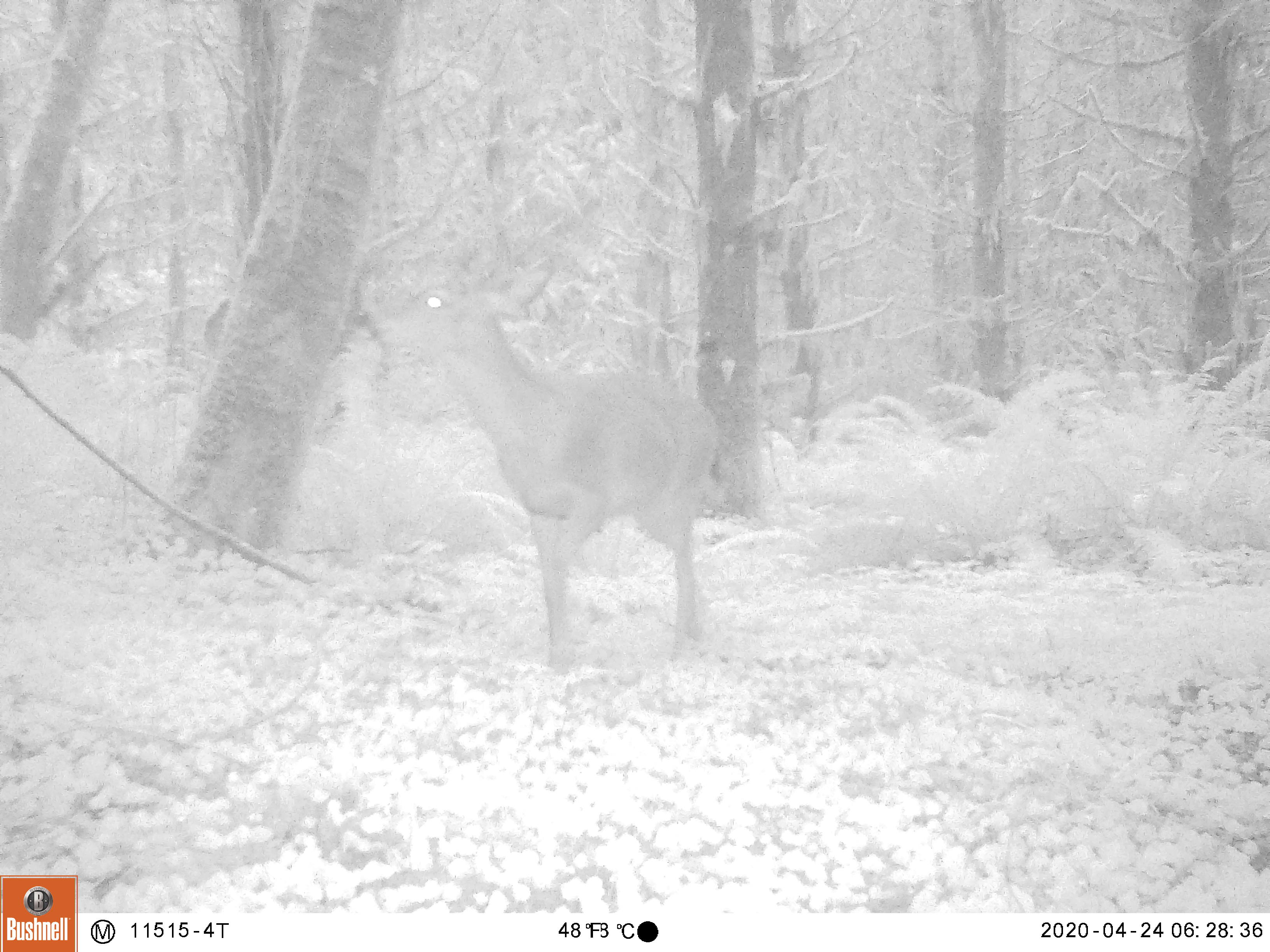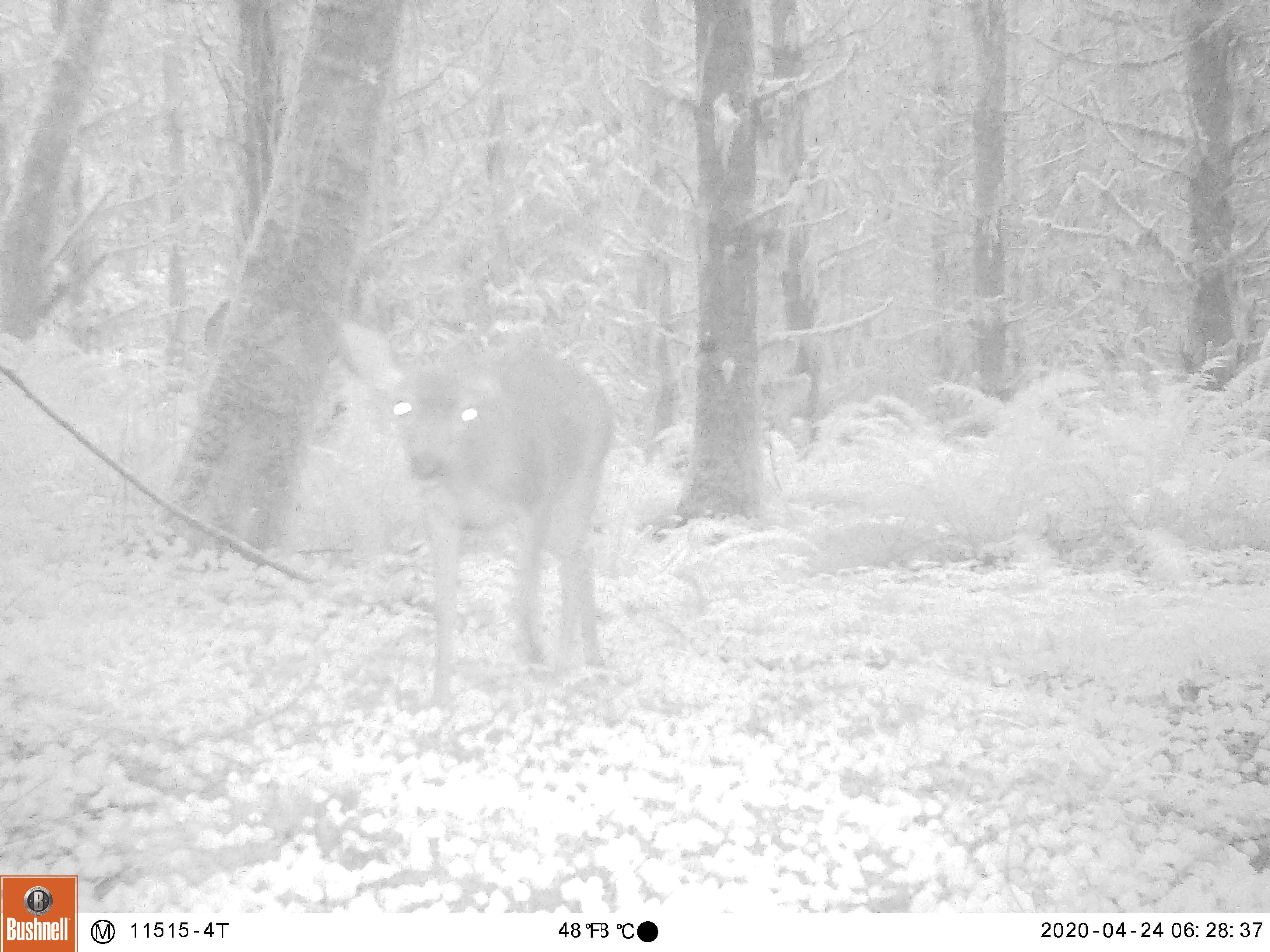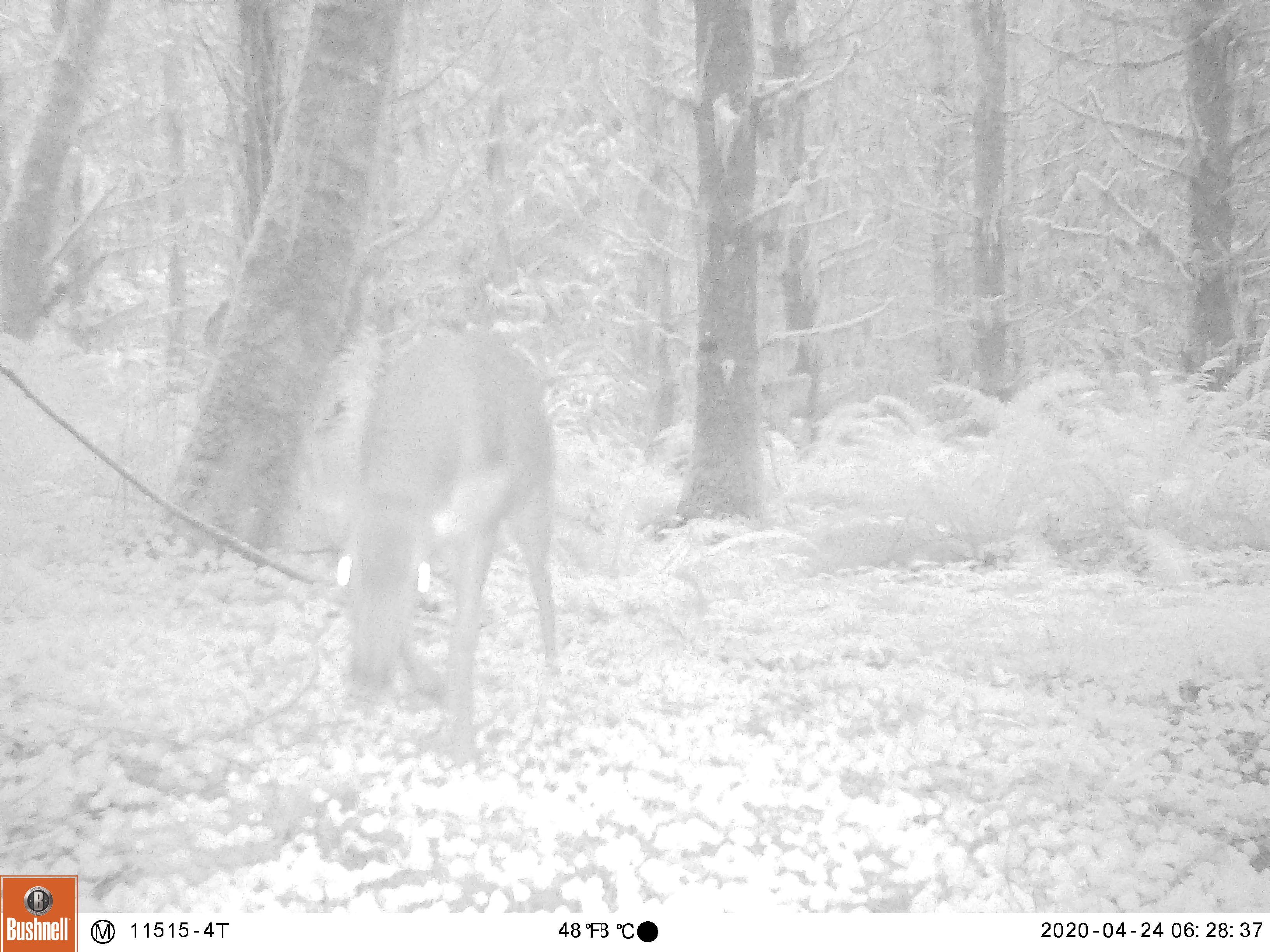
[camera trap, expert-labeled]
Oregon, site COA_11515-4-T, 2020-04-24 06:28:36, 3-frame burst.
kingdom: Animalia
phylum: Chordata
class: Mammalia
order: Artiodactyla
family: Cervidae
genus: Odocoileus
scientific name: Odocoileus hemionus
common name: black-tailed deer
Black-tailed deer (Odocoileus hemionus).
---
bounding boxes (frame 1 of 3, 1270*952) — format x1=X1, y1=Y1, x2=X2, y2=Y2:
black-tailed deer: x1=355, y1=244, x2=724, y2=667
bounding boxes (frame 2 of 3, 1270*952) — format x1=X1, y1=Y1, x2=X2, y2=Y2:
black-tailed deer: x1=318, y1=307, x2=642, y2=704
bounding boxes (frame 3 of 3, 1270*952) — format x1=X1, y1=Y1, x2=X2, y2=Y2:
black-tailed deer: x1=283, y1=314, x2=572, y2=763